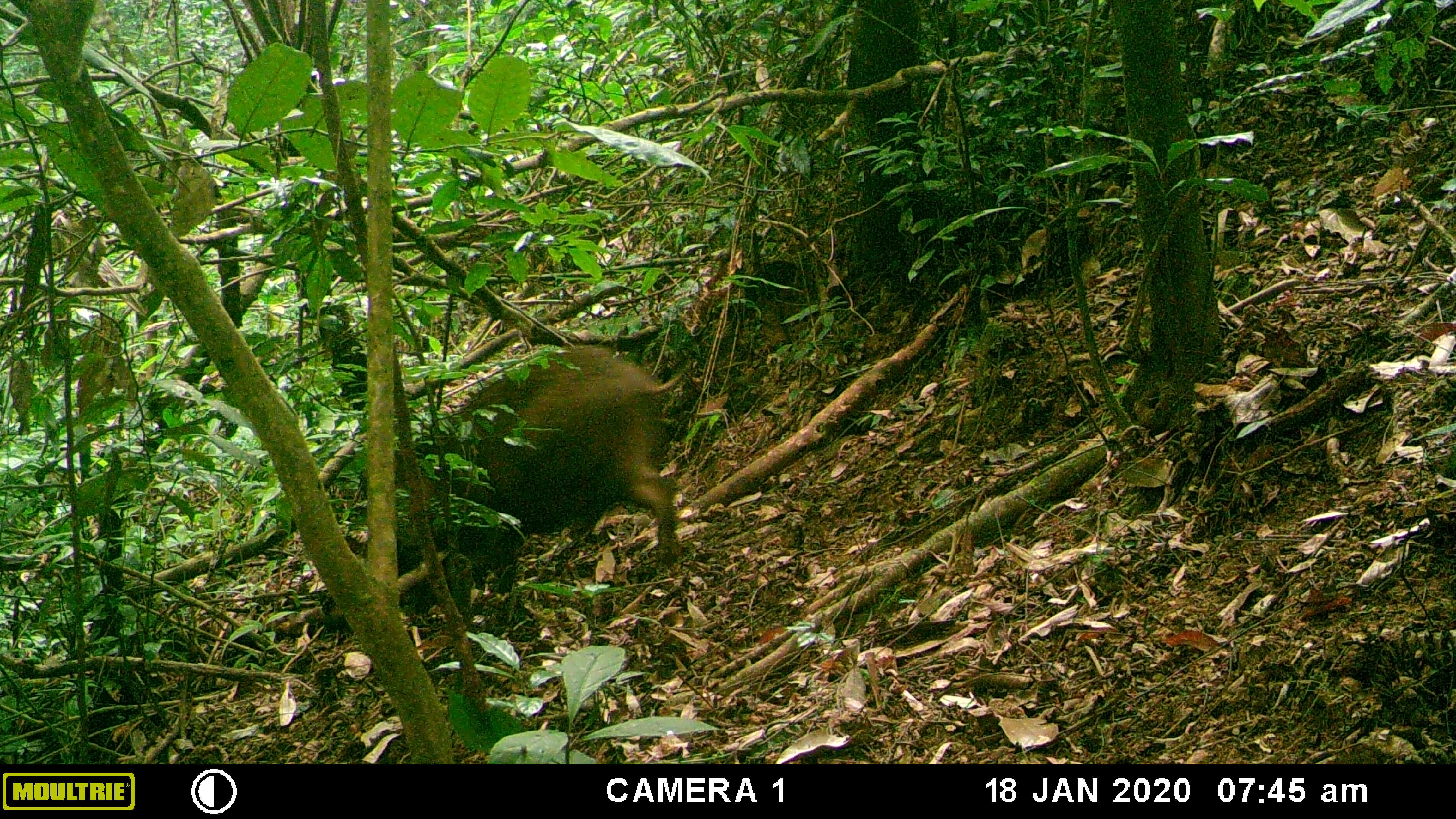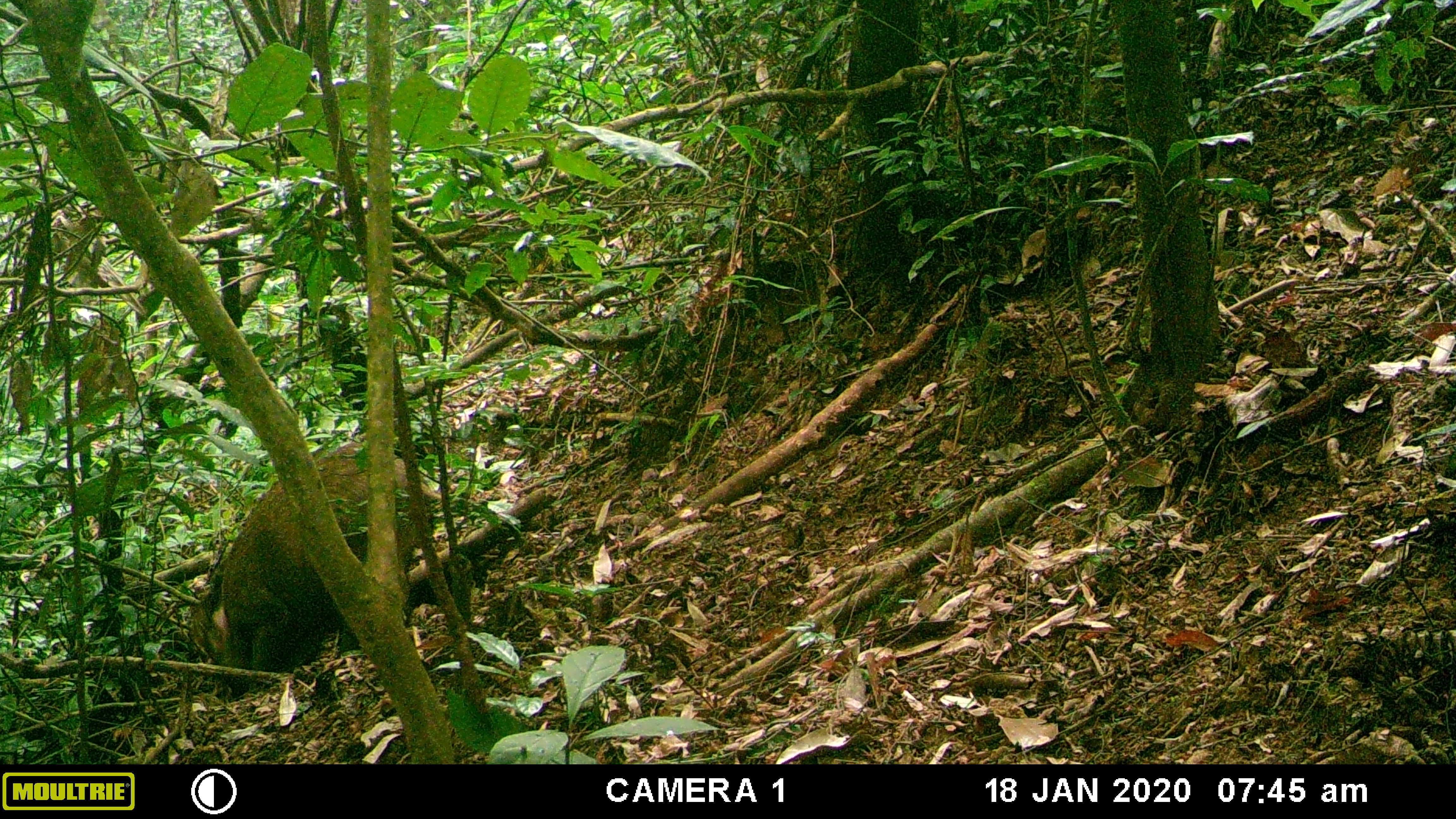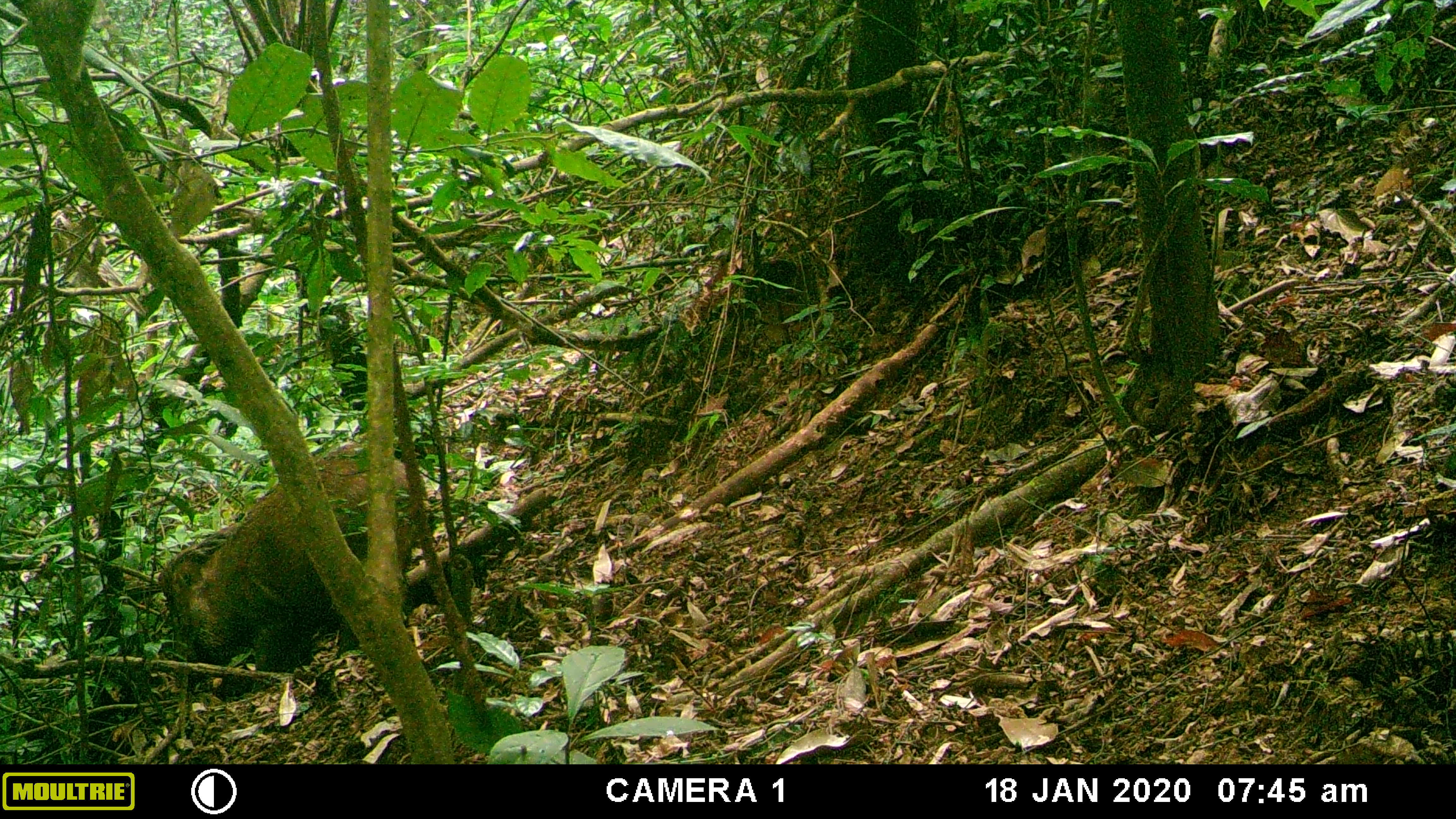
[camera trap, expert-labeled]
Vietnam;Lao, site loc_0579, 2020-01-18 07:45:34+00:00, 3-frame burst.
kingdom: Animalia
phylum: Chordata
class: Mammalia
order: Artiodactyla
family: Suidae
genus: Sus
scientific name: Sus scrofa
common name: eurasian wild pig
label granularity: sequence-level